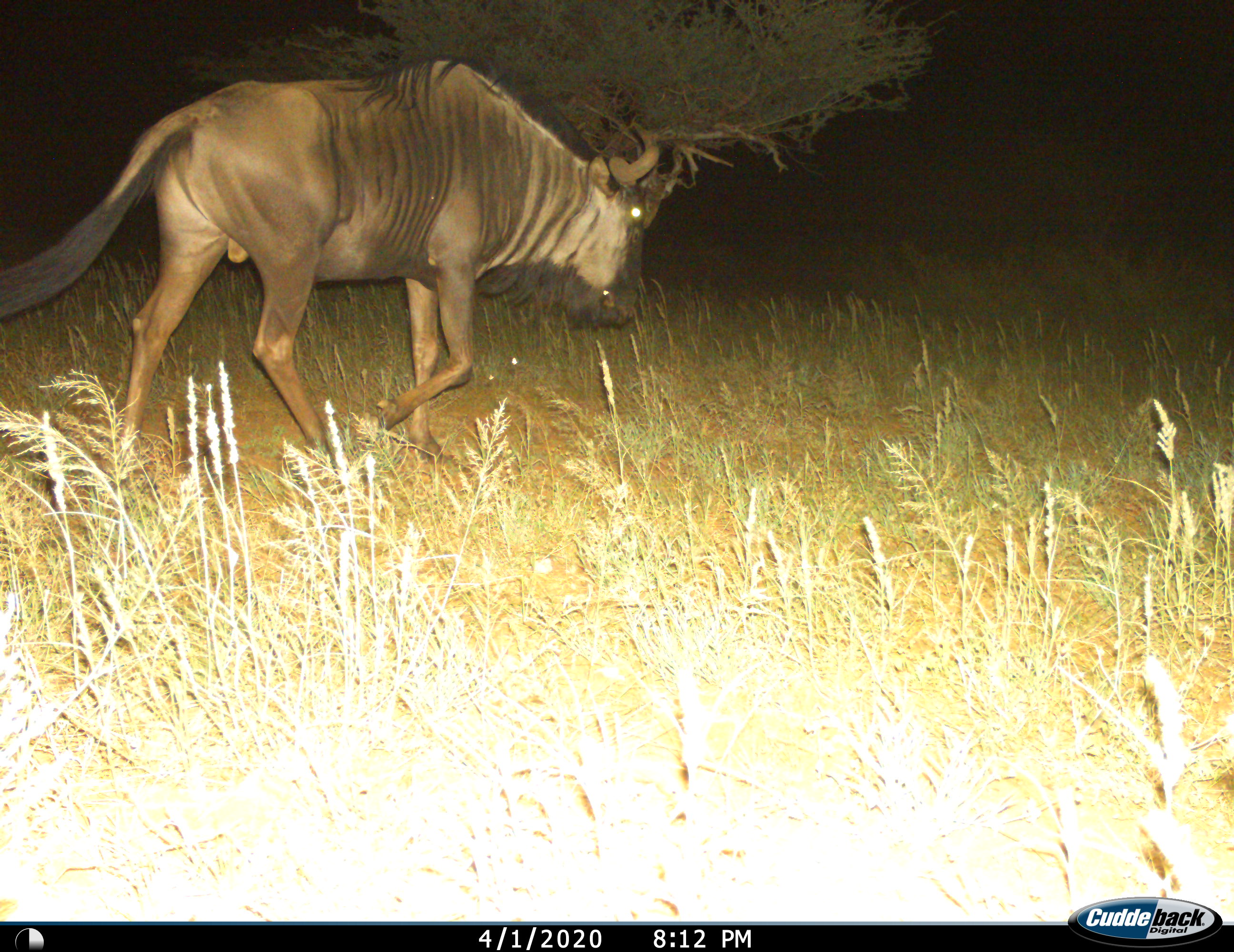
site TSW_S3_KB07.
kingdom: Animalia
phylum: Chordata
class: Mammalia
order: Artiodactyla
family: Bovidae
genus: Connochaetes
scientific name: Connochaetes taurinus taurinus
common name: blue wildebeest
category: wildebeestblue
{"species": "wildebeestblue (blue wildebeest) (Connochaetes taurinus taurinus)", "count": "1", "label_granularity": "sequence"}